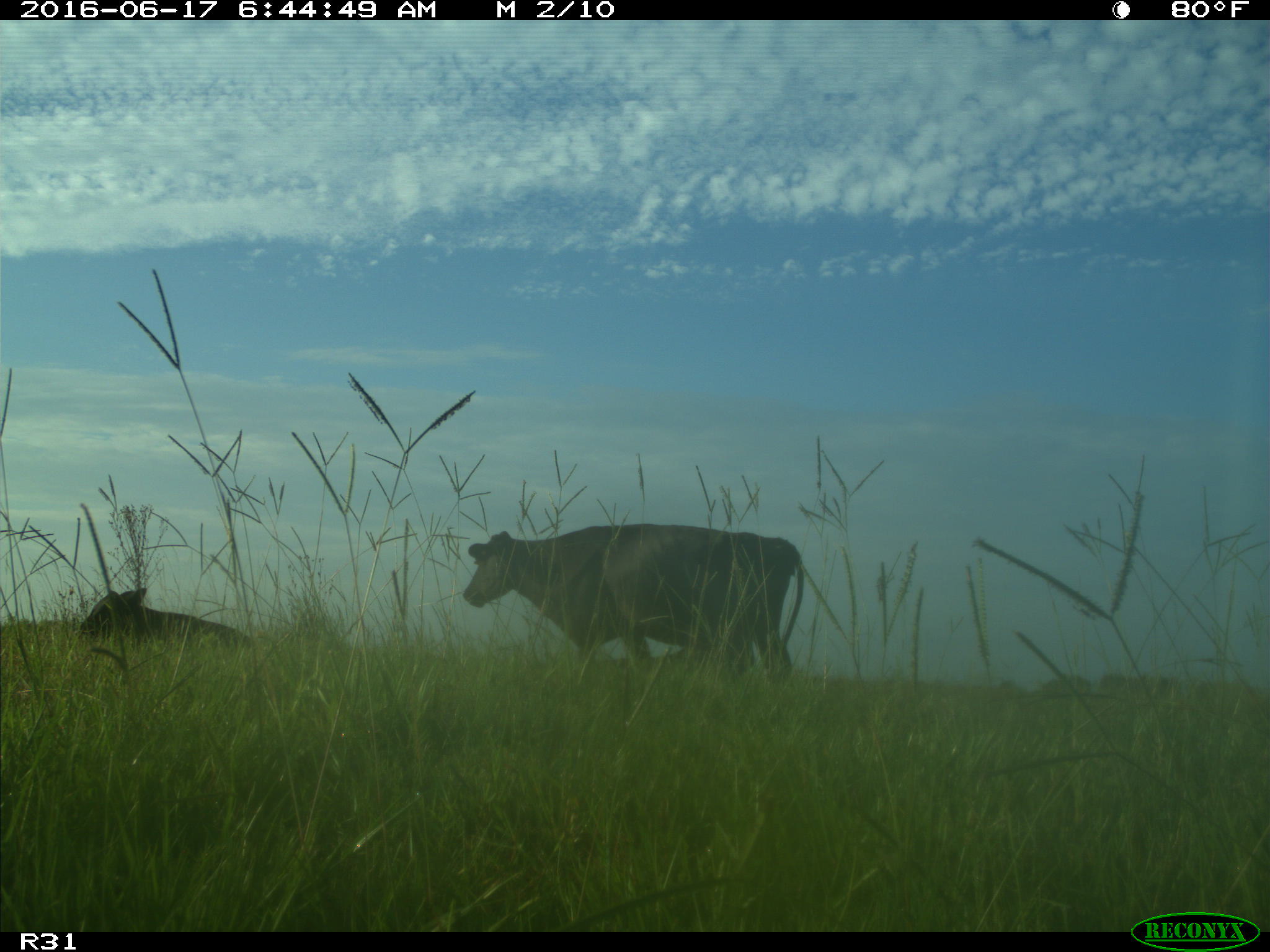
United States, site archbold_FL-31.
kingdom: Animalia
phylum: Chordata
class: Mammalia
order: Artiodactyla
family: Bovidae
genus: Bos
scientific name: Bos taurus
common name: domestic cow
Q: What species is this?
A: Bos taurus (domestic cow).